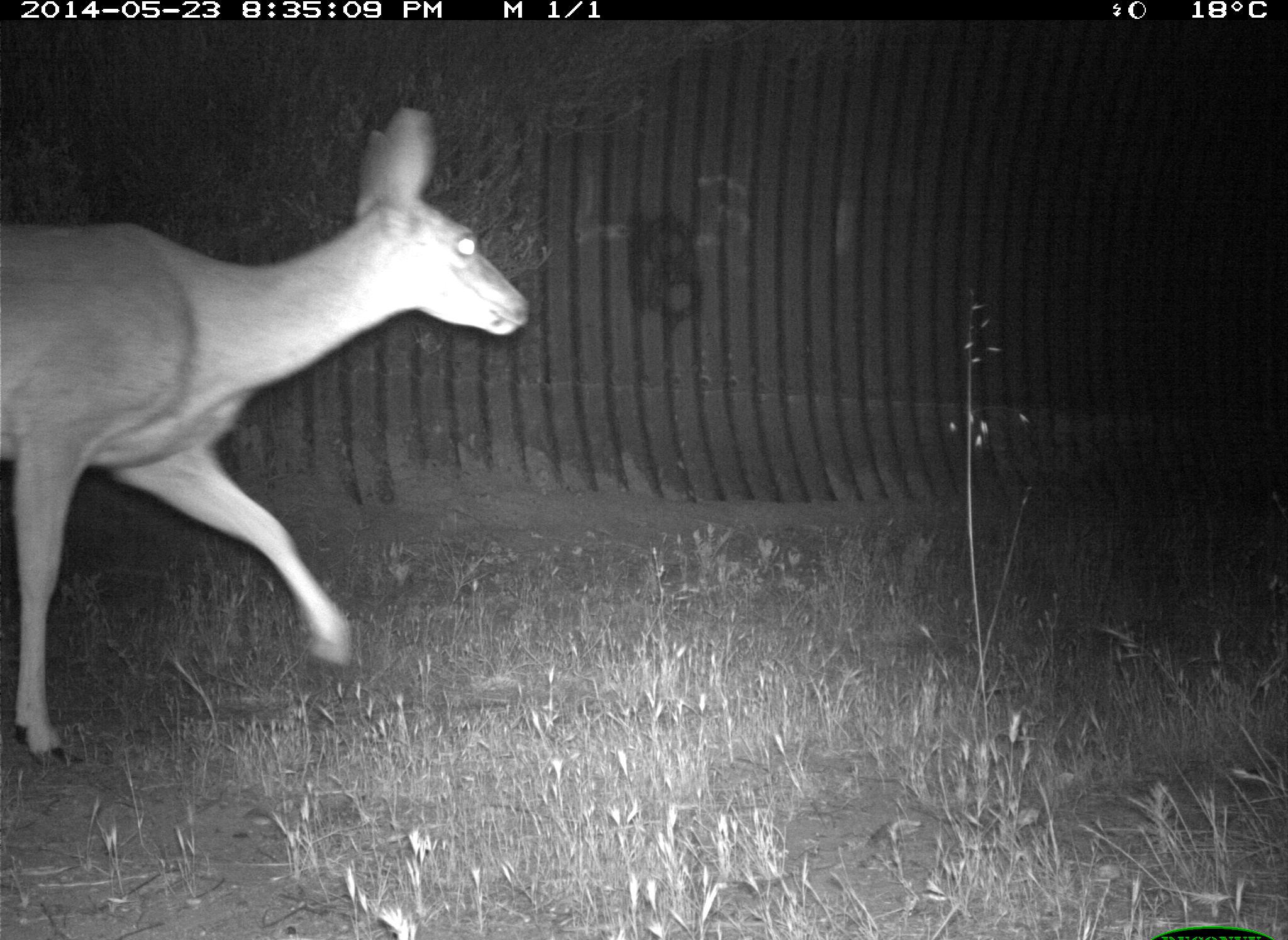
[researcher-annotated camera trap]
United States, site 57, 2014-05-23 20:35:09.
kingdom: Animalia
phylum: Chordata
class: Mammalia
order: Artiodactyla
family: Cervidae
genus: Odocoileus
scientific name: Odocoileus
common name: deer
Deer (Odocoileus).